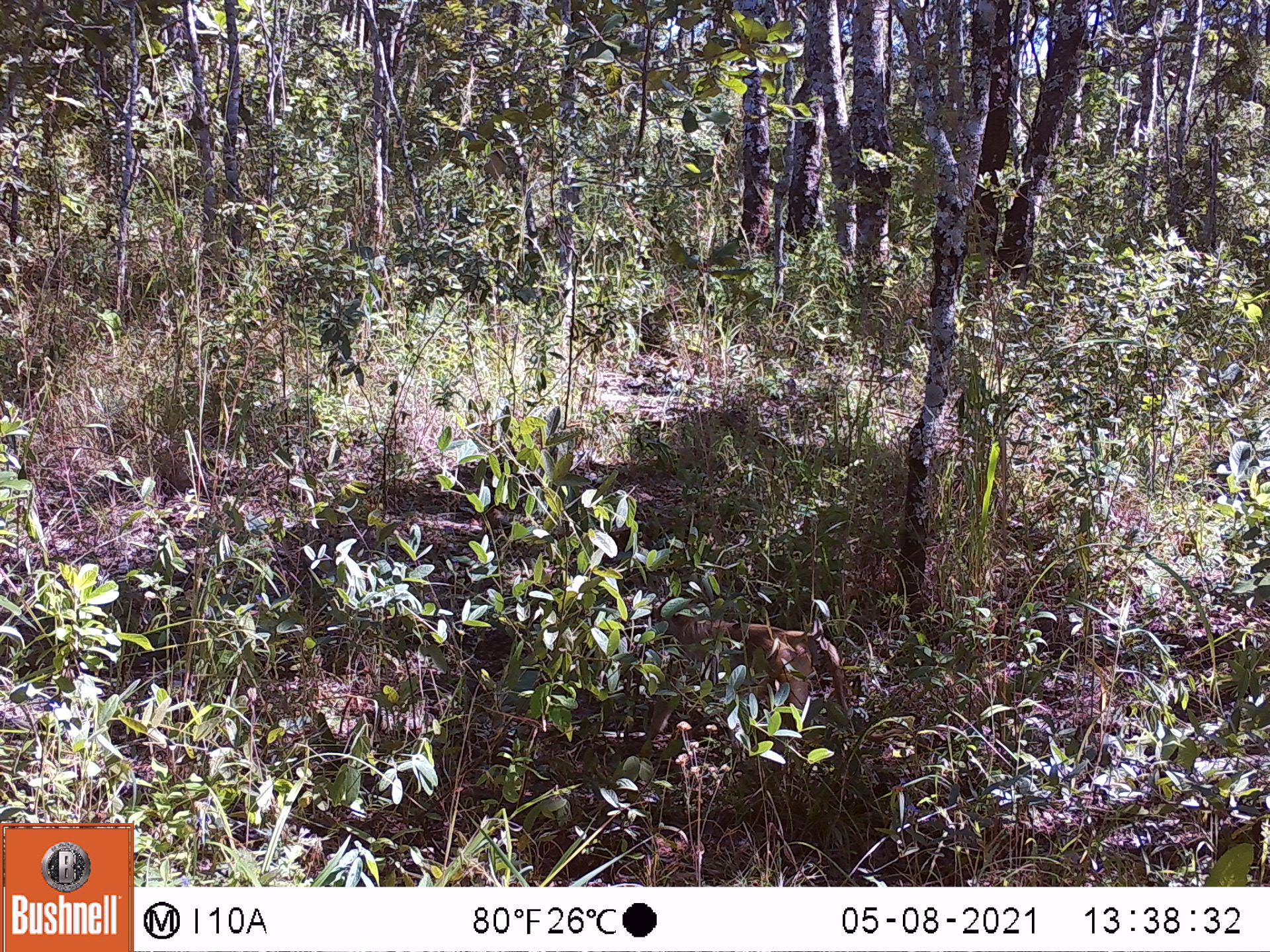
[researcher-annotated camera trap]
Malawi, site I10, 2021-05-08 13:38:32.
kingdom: Animalia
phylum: Chordata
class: Mammalia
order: Primates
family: Cercopithecidae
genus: Papio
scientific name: Papio cynocephalus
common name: yellow baboon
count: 1